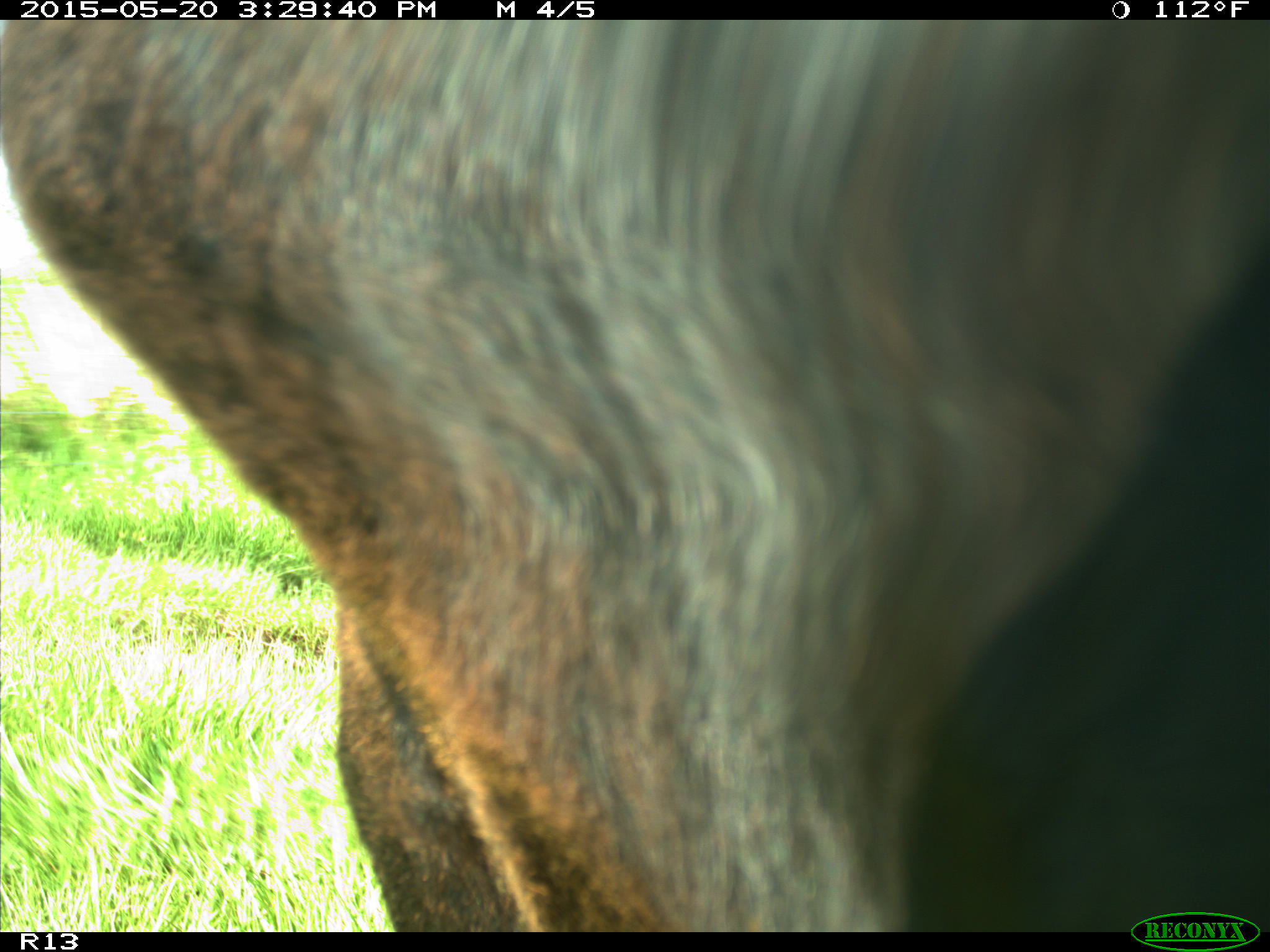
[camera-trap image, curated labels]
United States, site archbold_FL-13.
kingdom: Animalia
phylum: Chordata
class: Mammalia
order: Artiodactyla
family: Bovidae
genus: Bos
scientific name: Bos taurus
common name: domestic cow